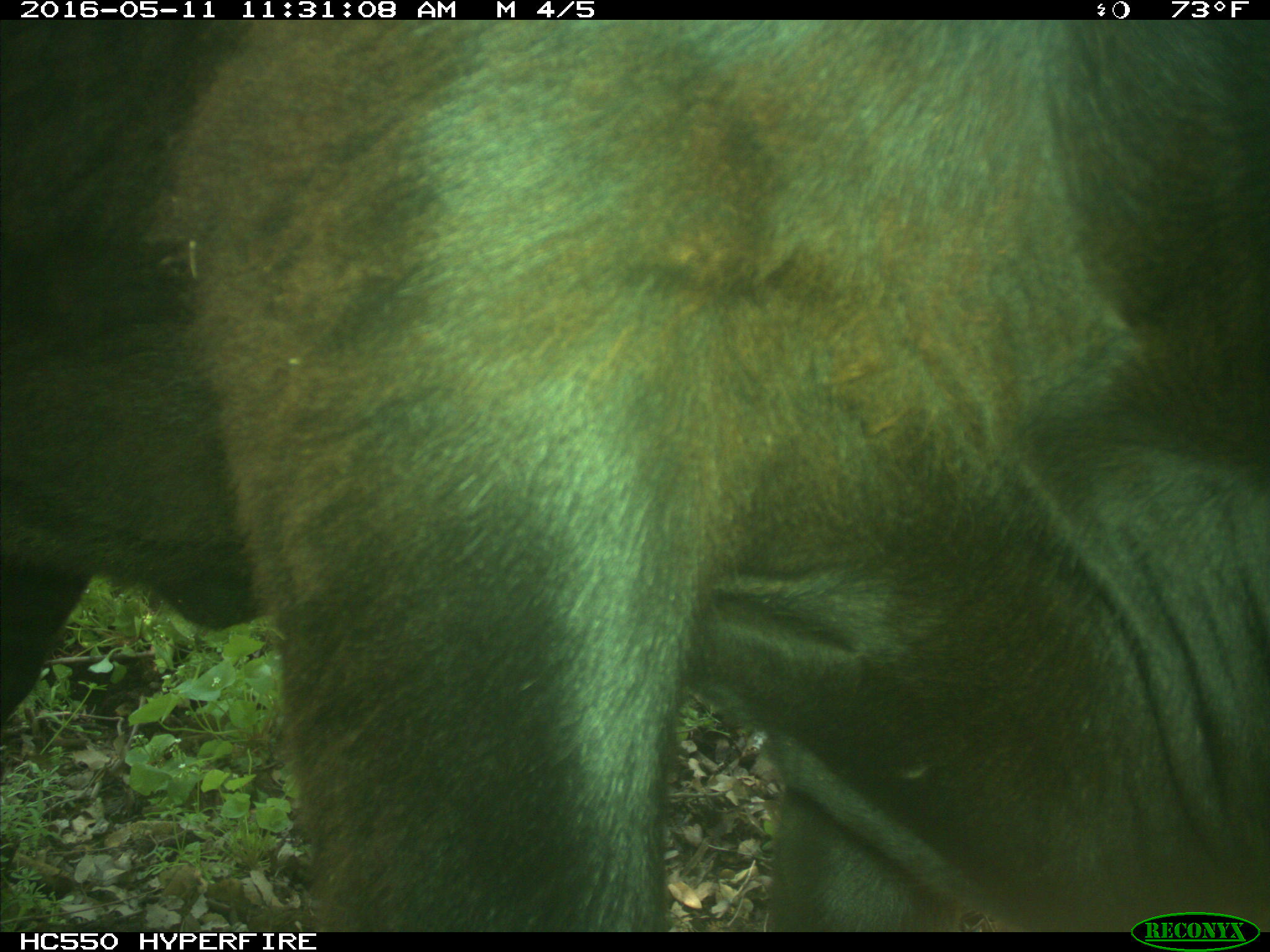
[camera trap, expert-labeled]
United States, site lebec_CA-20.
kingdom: Animalia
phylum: Chordata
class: Mammalia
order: Artiodactyla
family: Bovidae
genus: Bos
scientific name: Bos taurus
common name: domestic cow